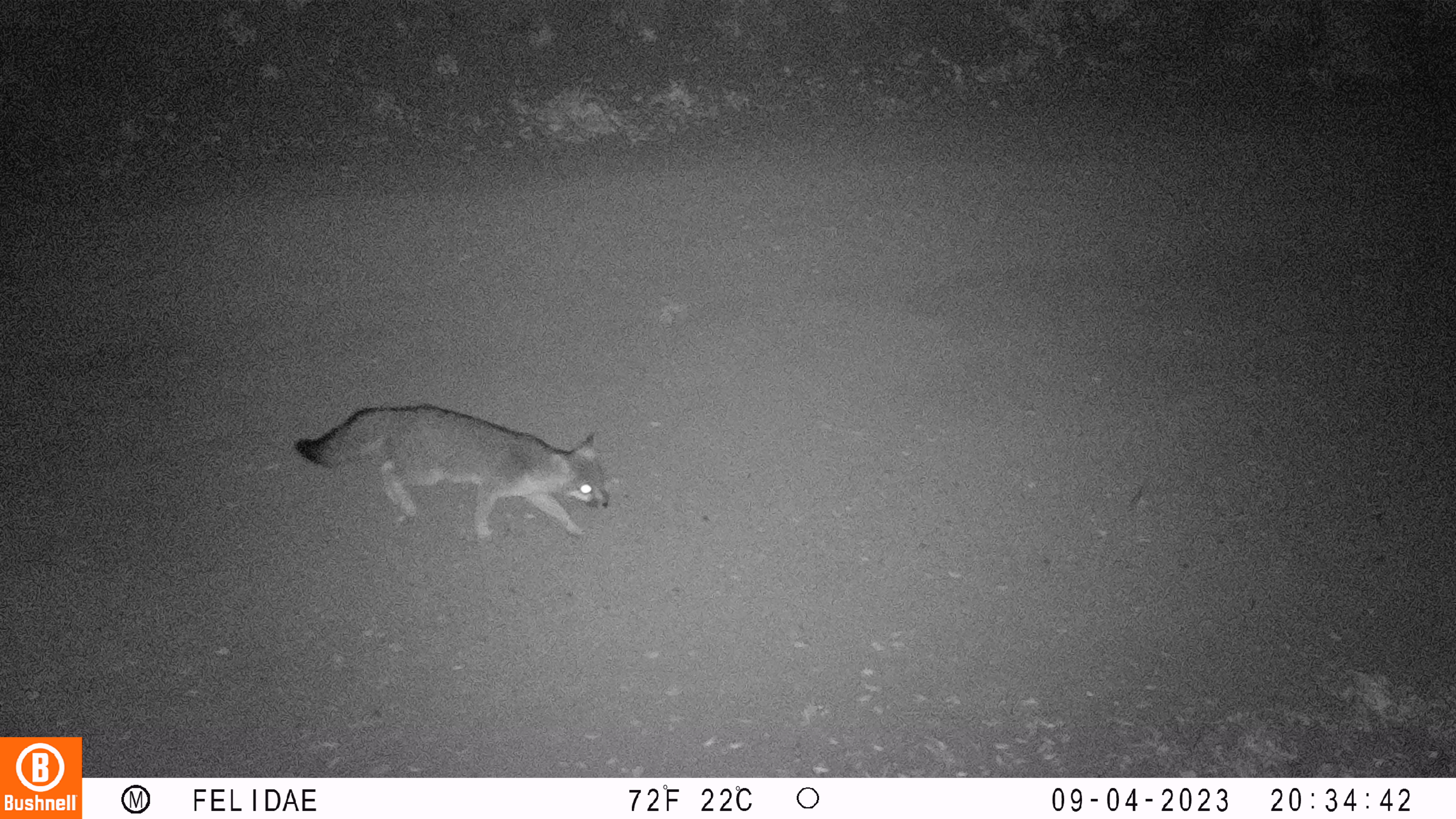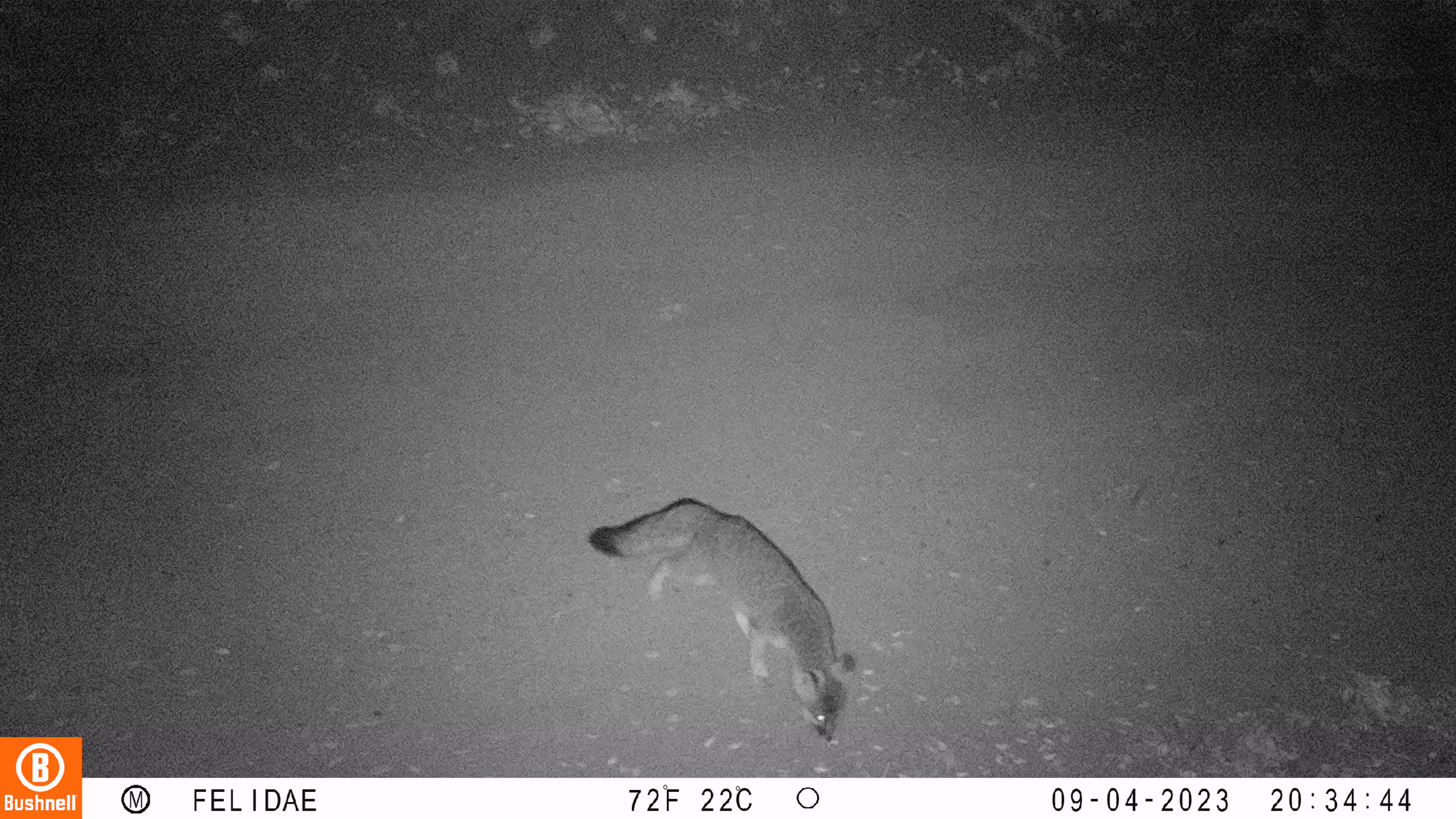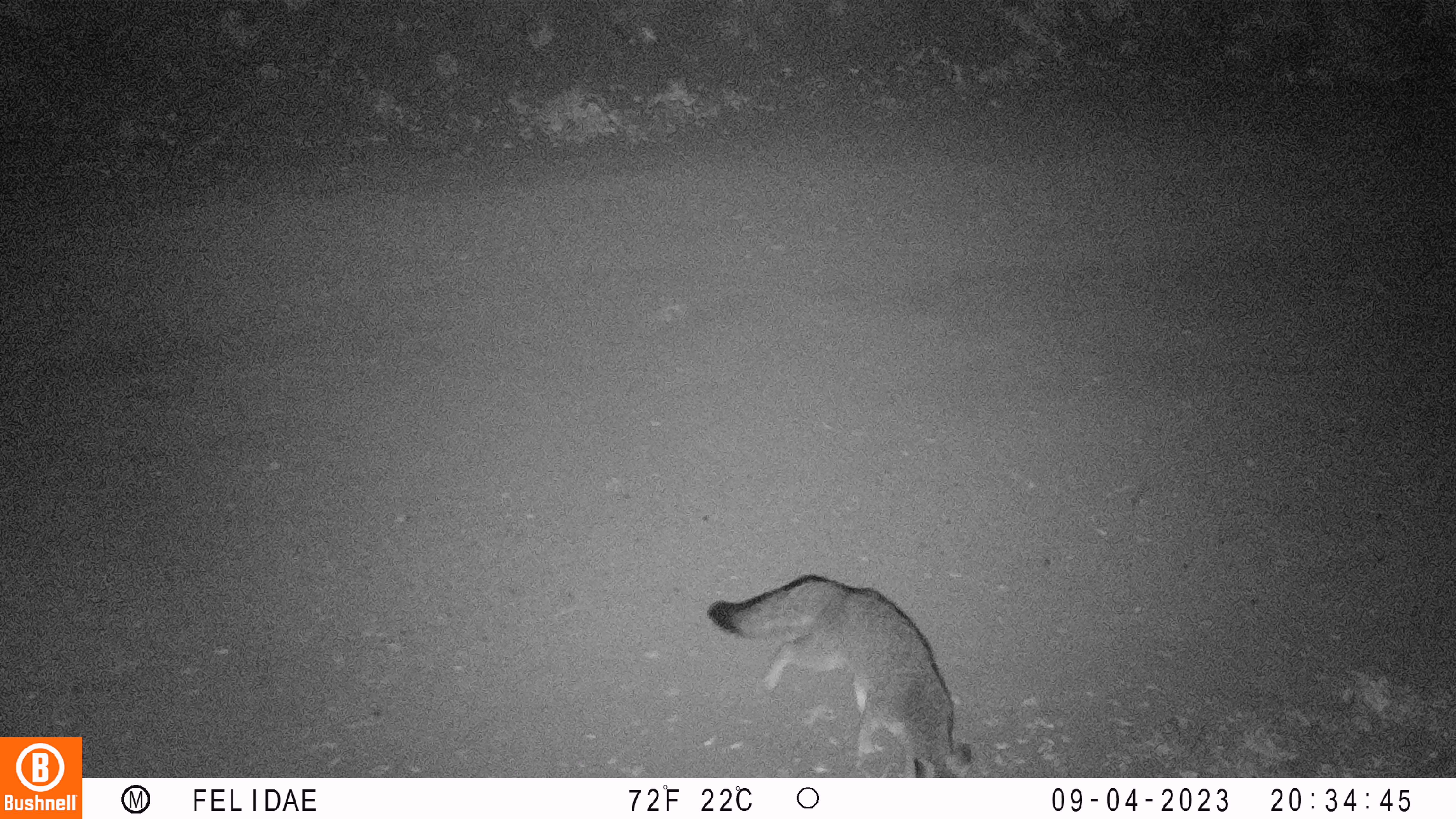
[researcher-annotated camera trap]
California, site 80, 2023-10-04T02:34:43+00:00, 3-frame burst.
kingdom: Animalia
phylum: Chordata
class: Mammalia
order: Carnivora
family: Canidae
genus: Urocyon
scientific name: Urocyon cinereoargenteus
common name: gray fox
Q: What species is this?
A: Gray fox (Urocyon cinereoargenteus).